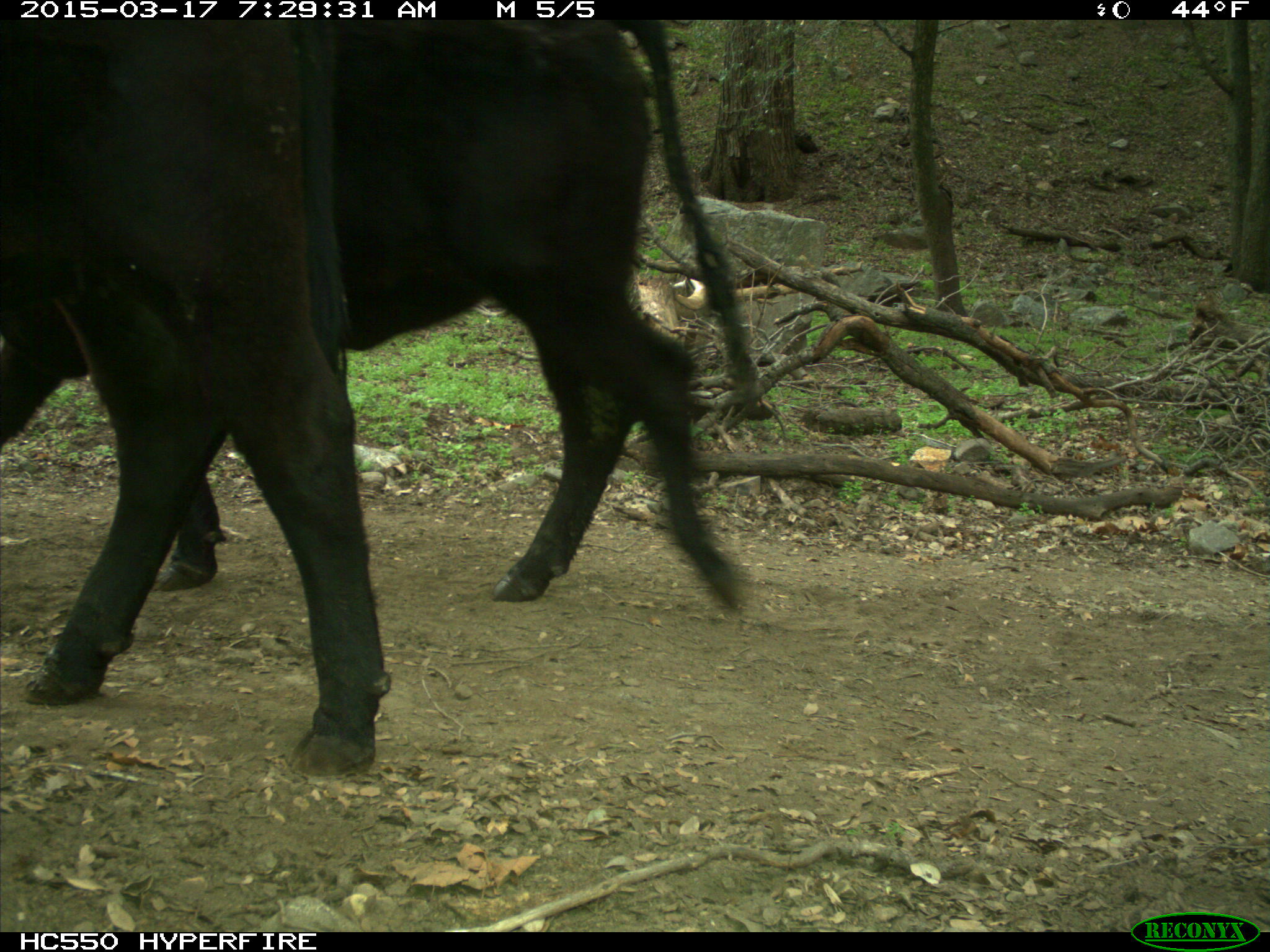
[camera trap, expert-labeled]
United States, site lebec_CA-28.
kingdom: Animalia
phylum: Chordata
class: Mammalia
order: Artiodactyla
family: Bovidae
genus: Bos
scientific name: Bos taurus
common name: domestic cow